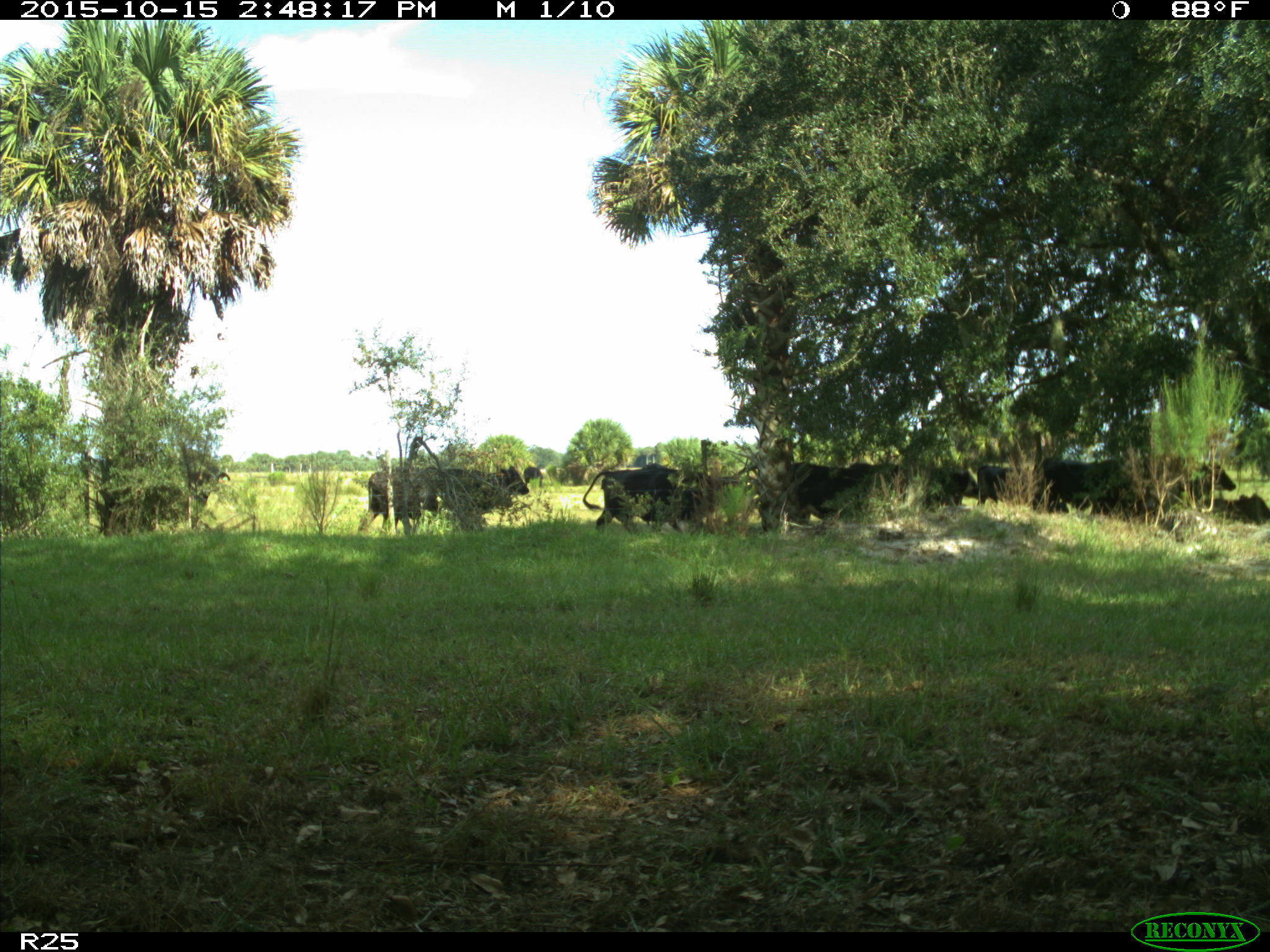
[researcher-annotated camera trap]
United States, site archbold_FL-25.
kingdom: Animalia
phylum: Chordata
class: Mammalia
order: Artiodactyla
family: Bovidae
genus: Bos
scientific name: Bos taurus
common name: domestic cow